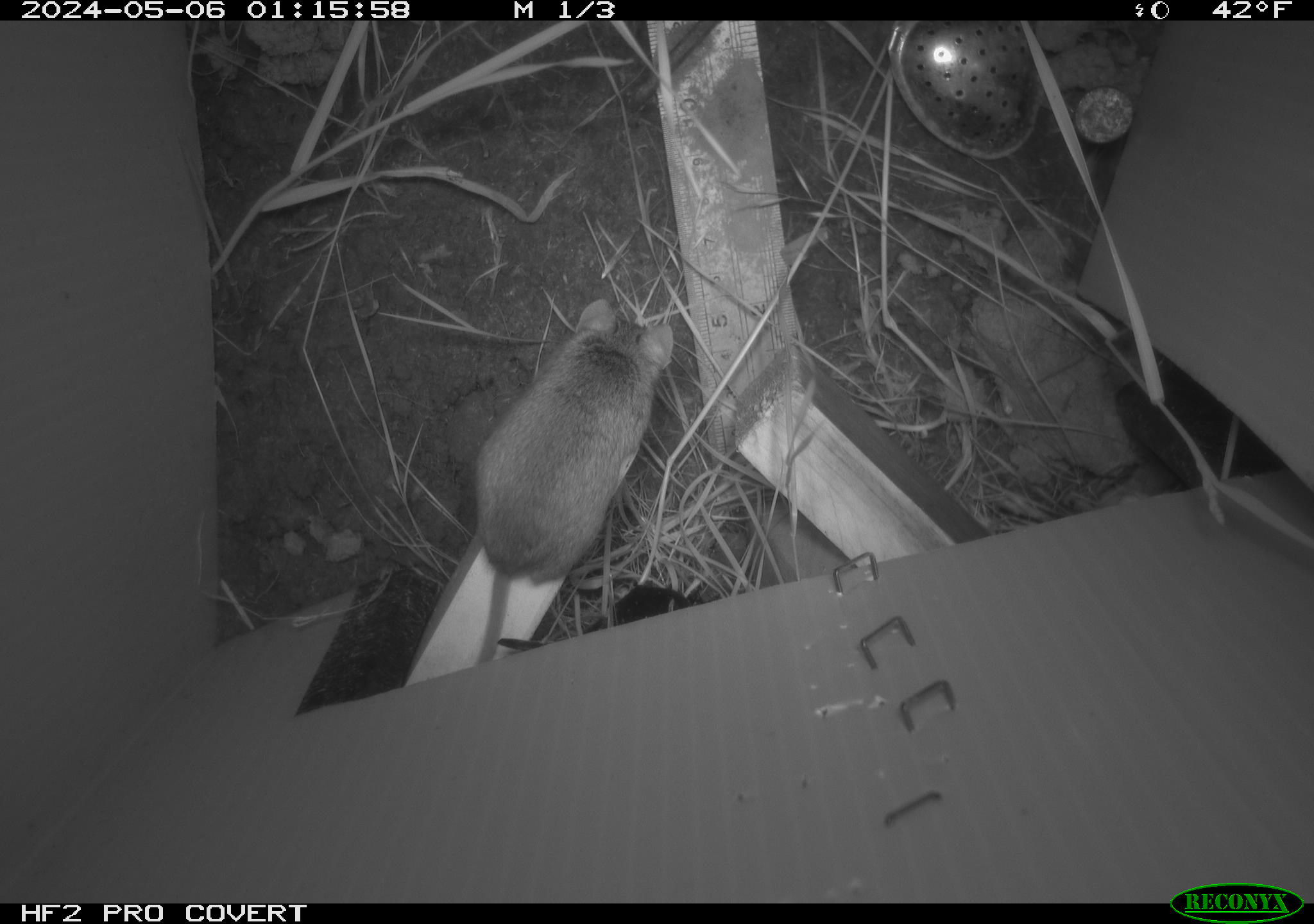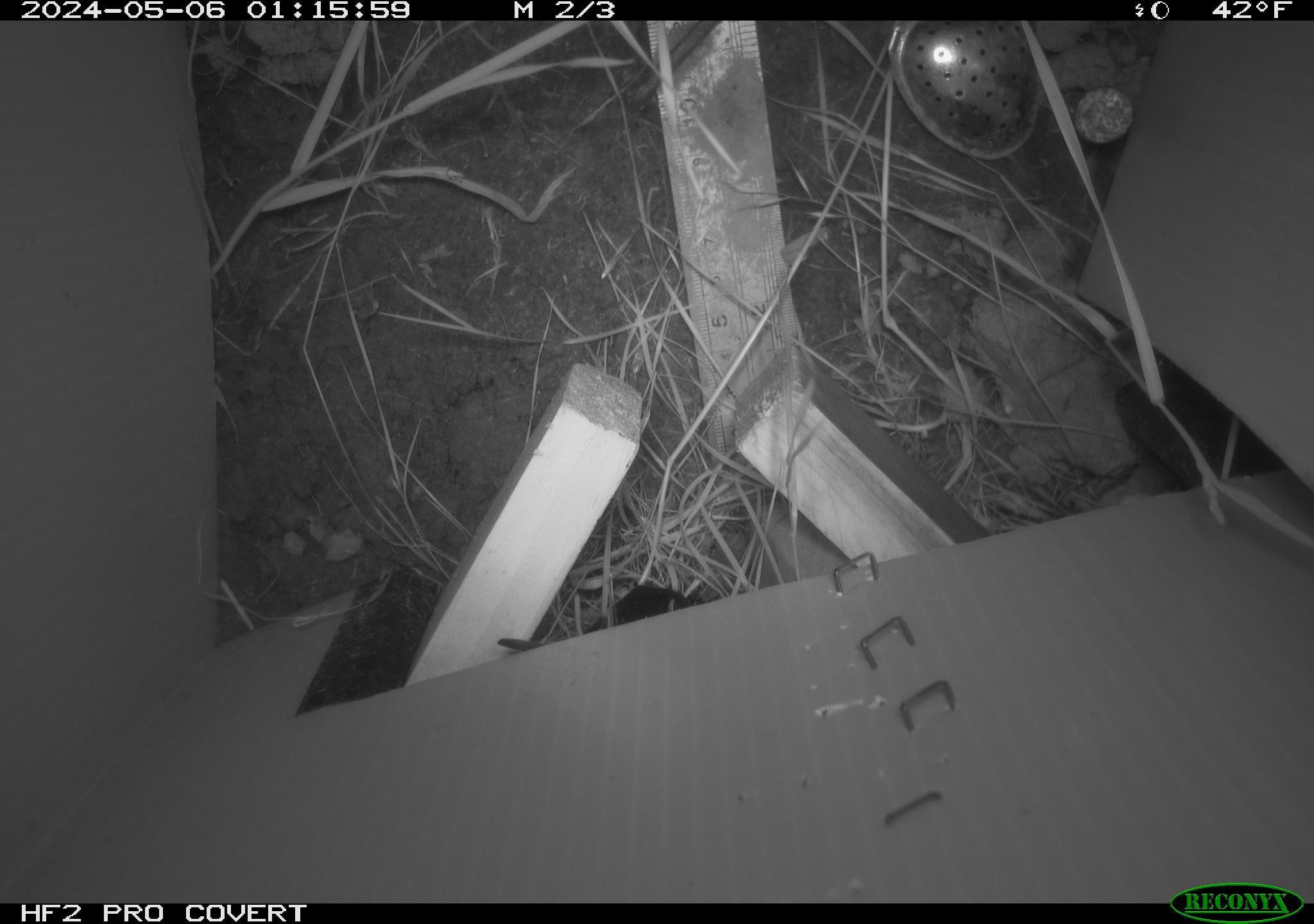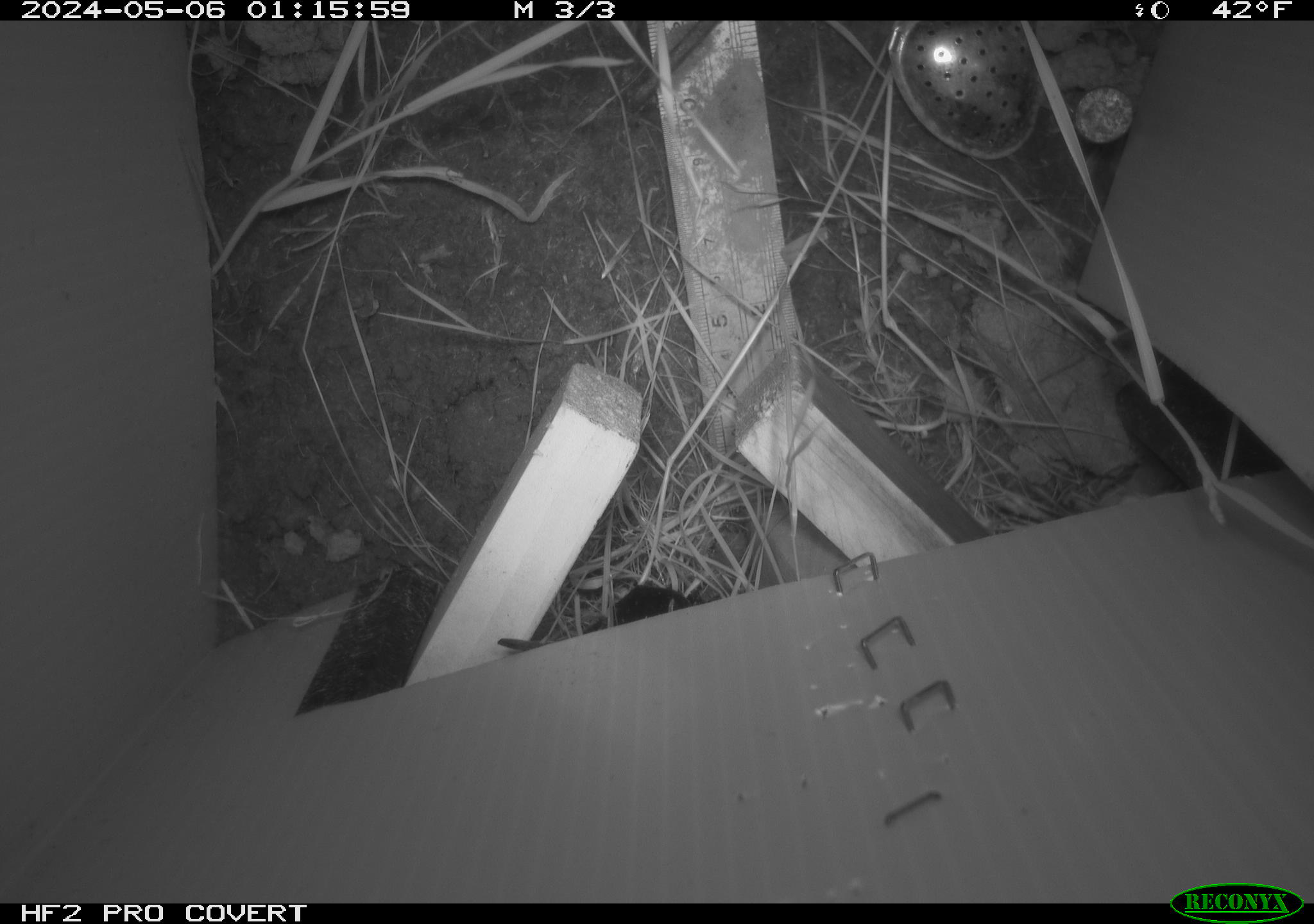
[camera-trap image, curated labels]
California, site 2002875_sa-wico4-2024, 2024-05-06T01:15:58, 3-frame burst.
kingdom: Animalia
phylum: Chordata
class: Mammalia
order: Rodentia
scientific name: Rodentia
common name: mouse species